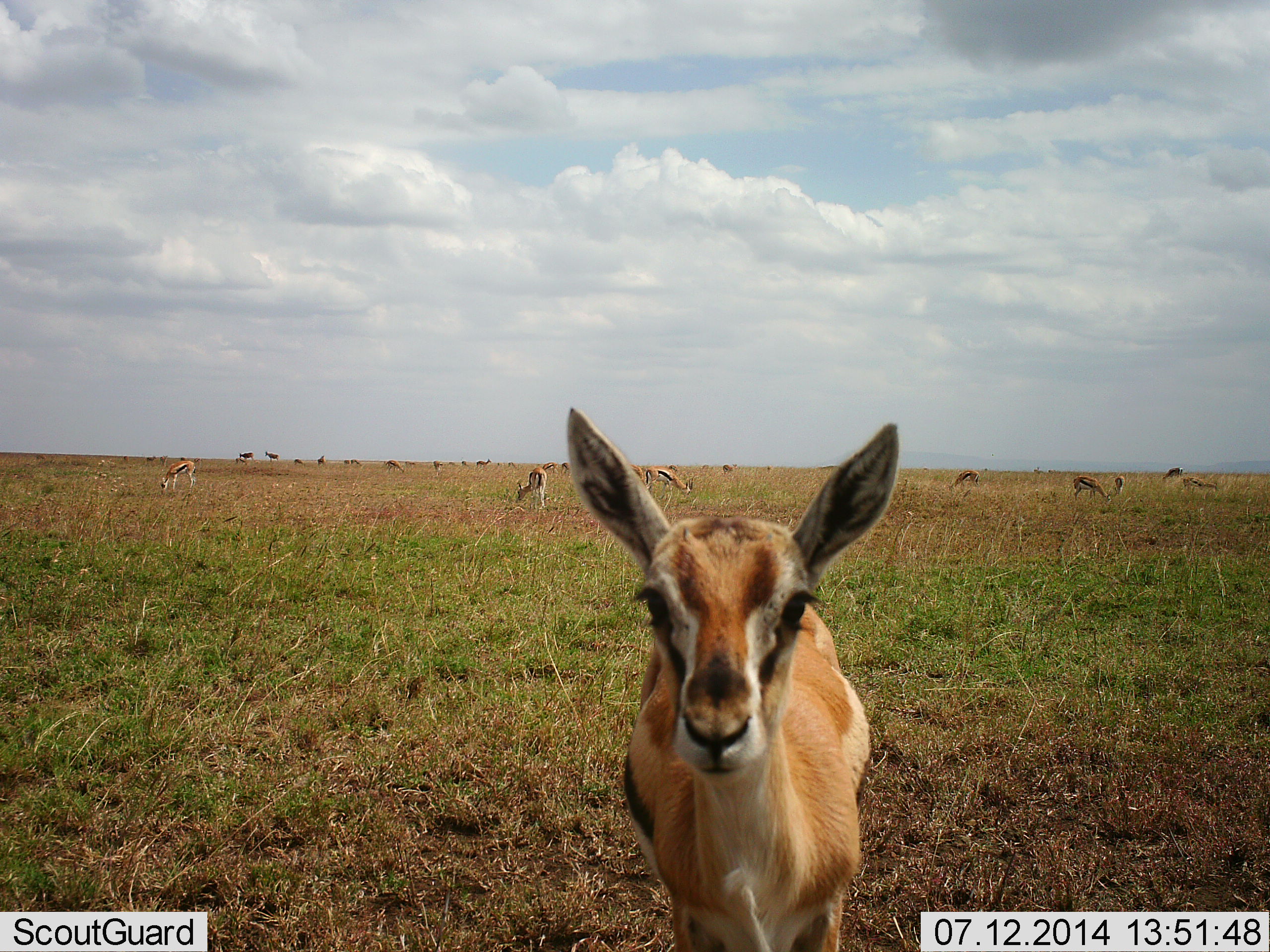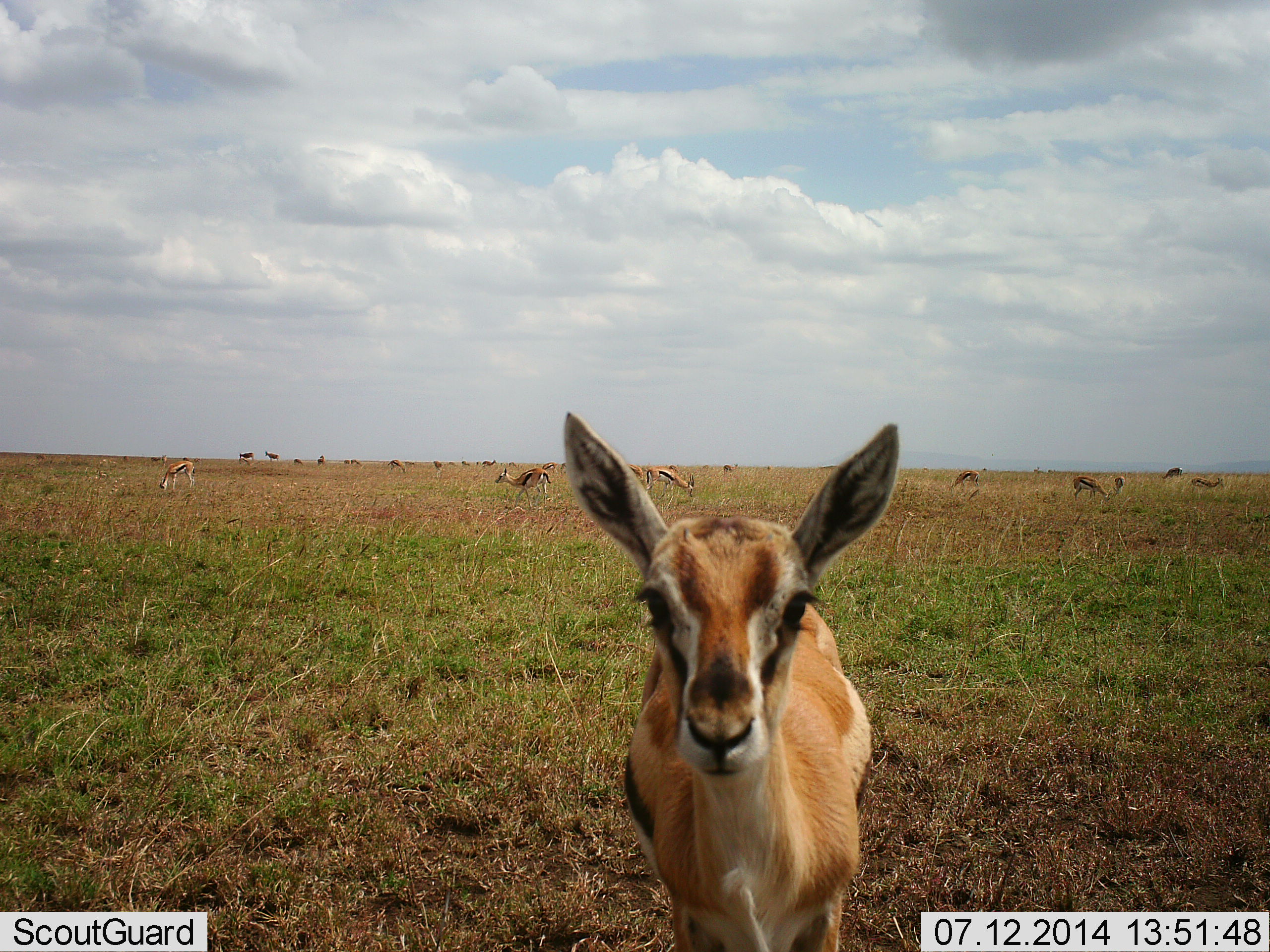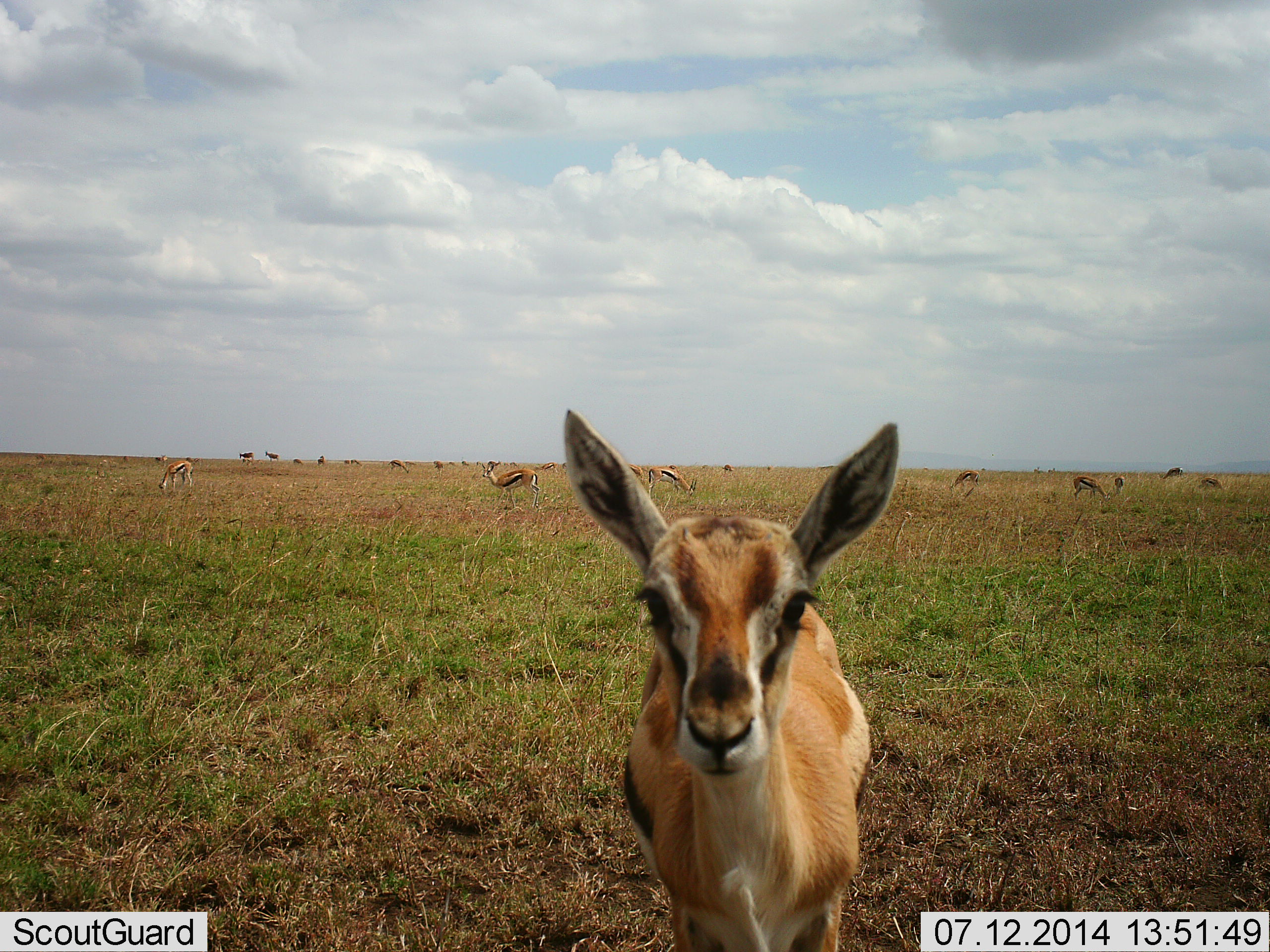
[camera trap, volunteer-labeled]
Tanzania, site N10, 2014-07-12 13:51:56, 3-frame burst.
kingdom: Animalia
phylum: Chordata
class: Mammalia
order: Artiodactyla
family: Bovidae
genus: Eudorcas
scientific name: Eudorcas thomsonii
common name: thomson's gazelle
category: gazellethomsons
Gazellethomsons (thomson's gazelle) (Eudorcas thomsonii), count 11-50. Behavior (volunteer vote fractions): standing 80%, resting 0%, moving 50%, interacting 0%. Young present (vote fraction): 10%. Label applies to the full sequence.